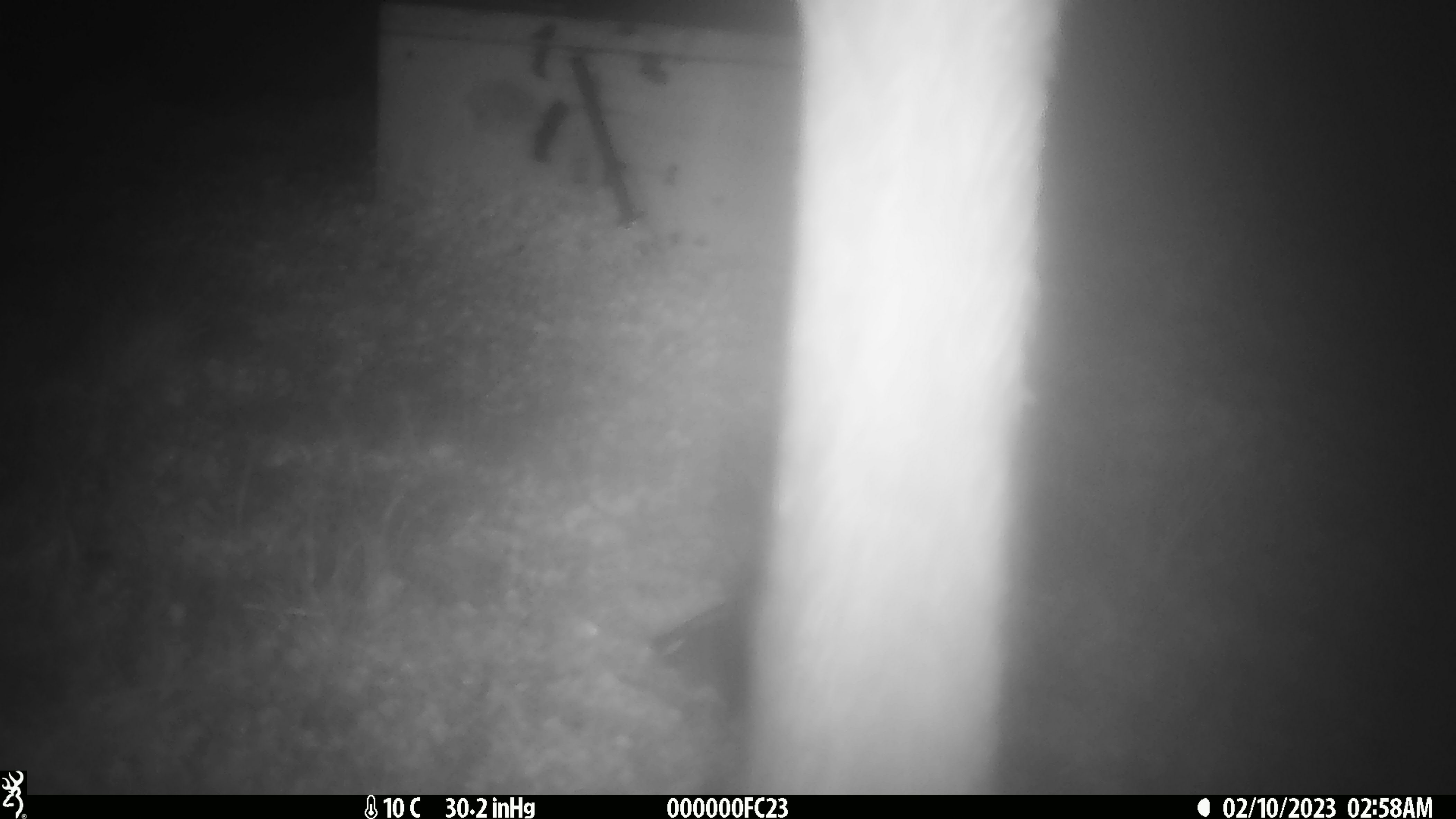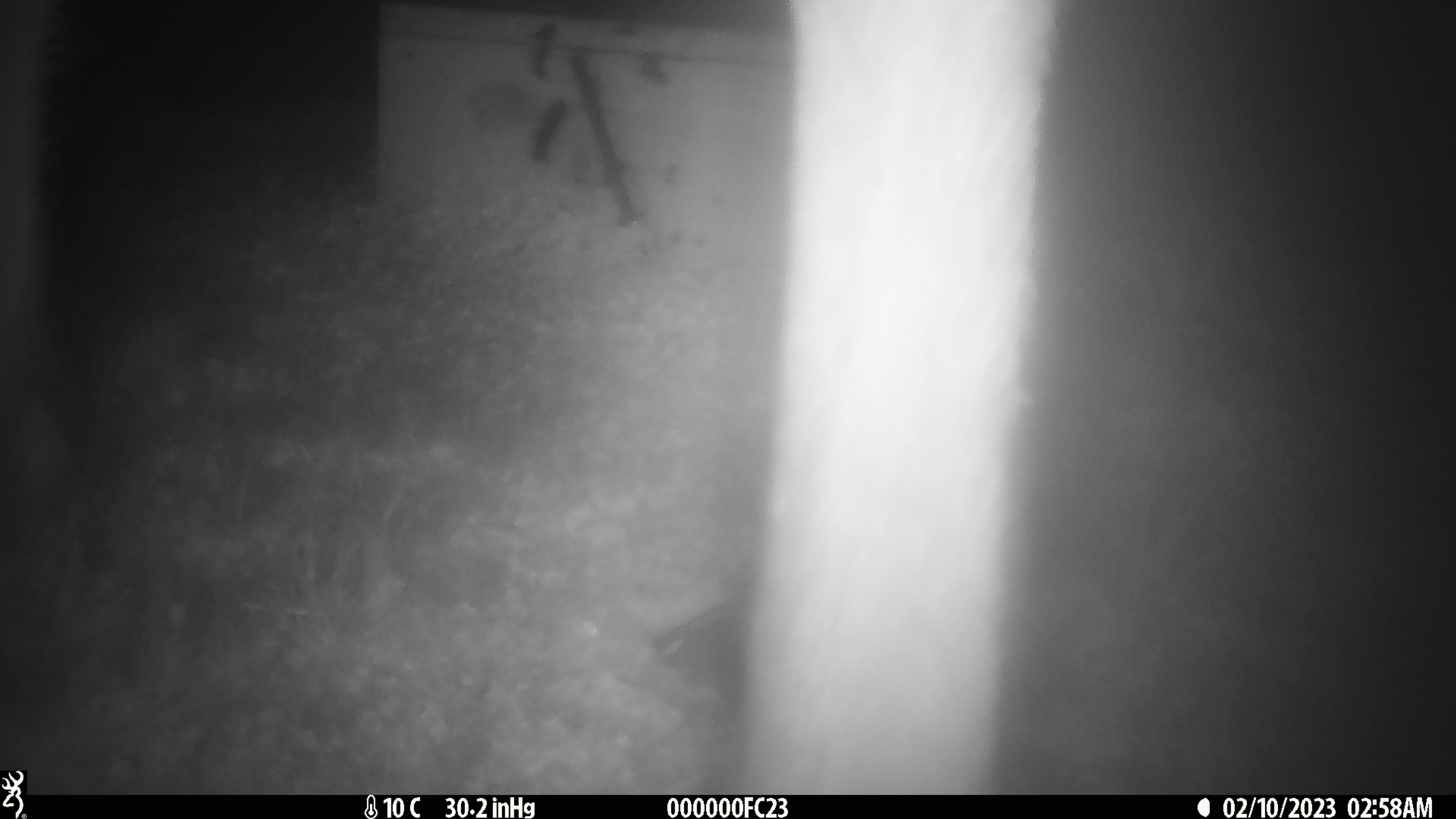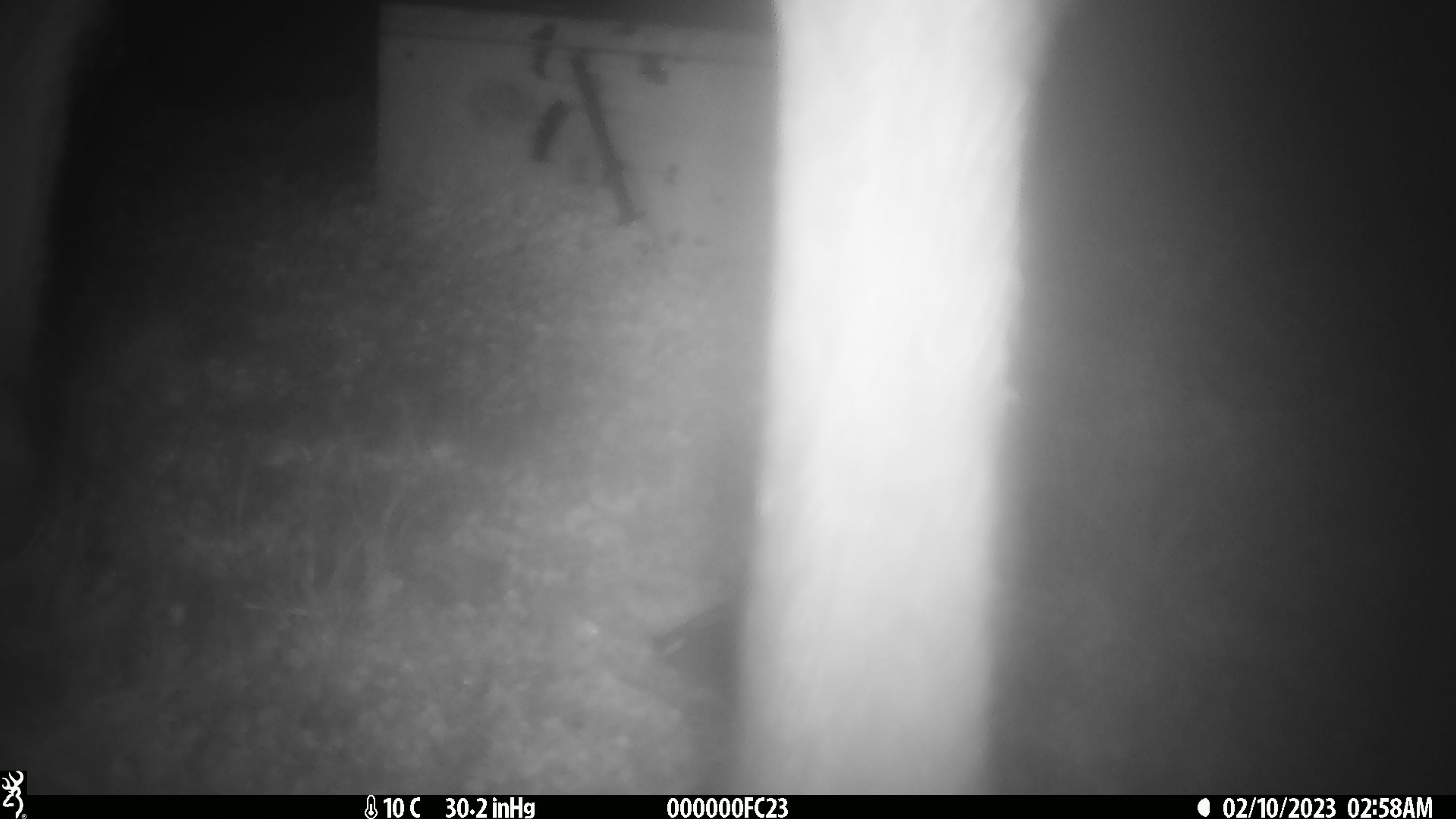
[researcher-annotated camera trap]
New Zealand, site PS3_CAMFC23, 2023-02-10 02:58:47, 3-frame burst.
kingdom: Animalia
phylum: Chordata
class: Mammalia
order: Artiodactyla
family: Cervidae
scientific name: Cervidae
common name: deer